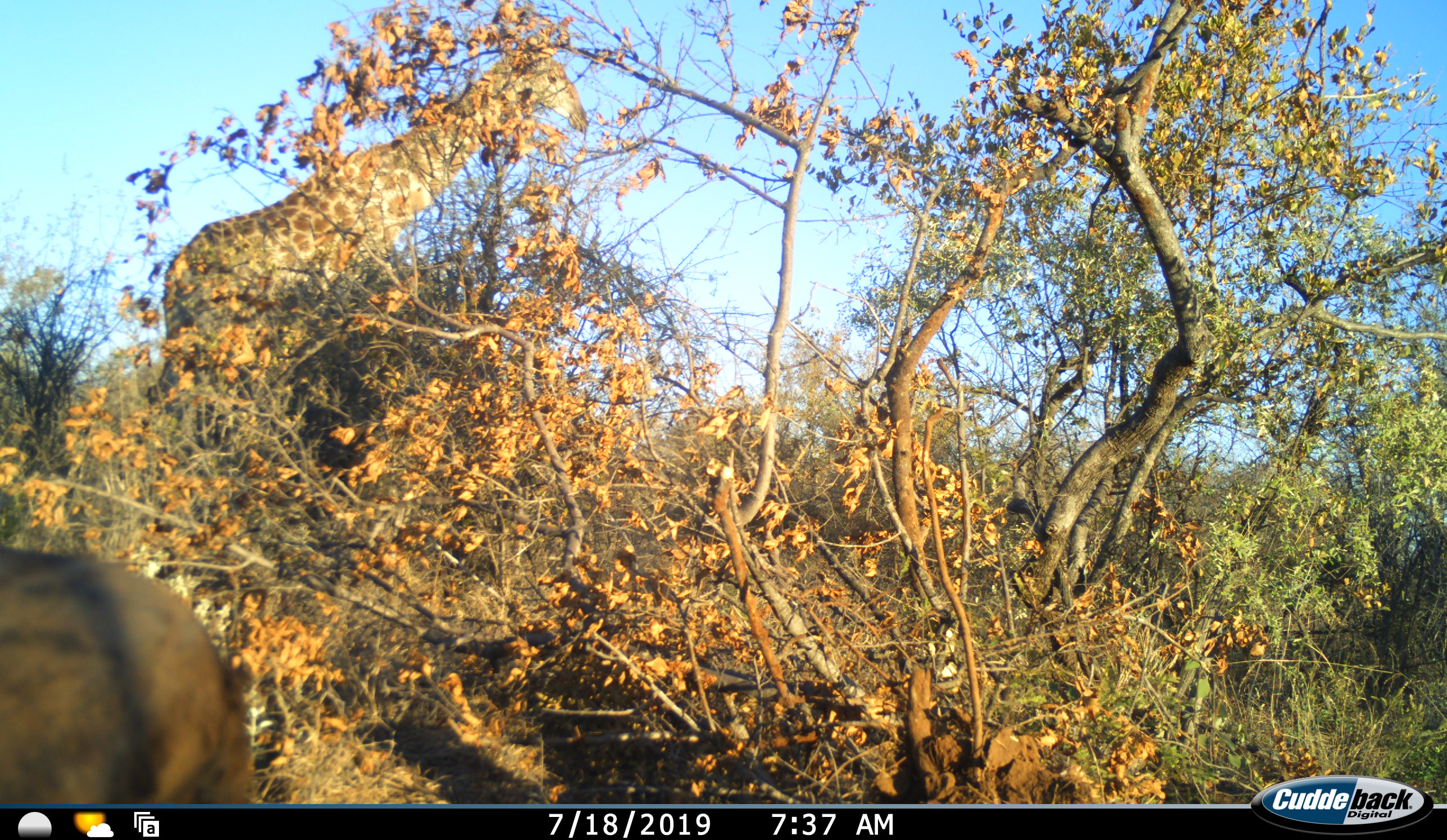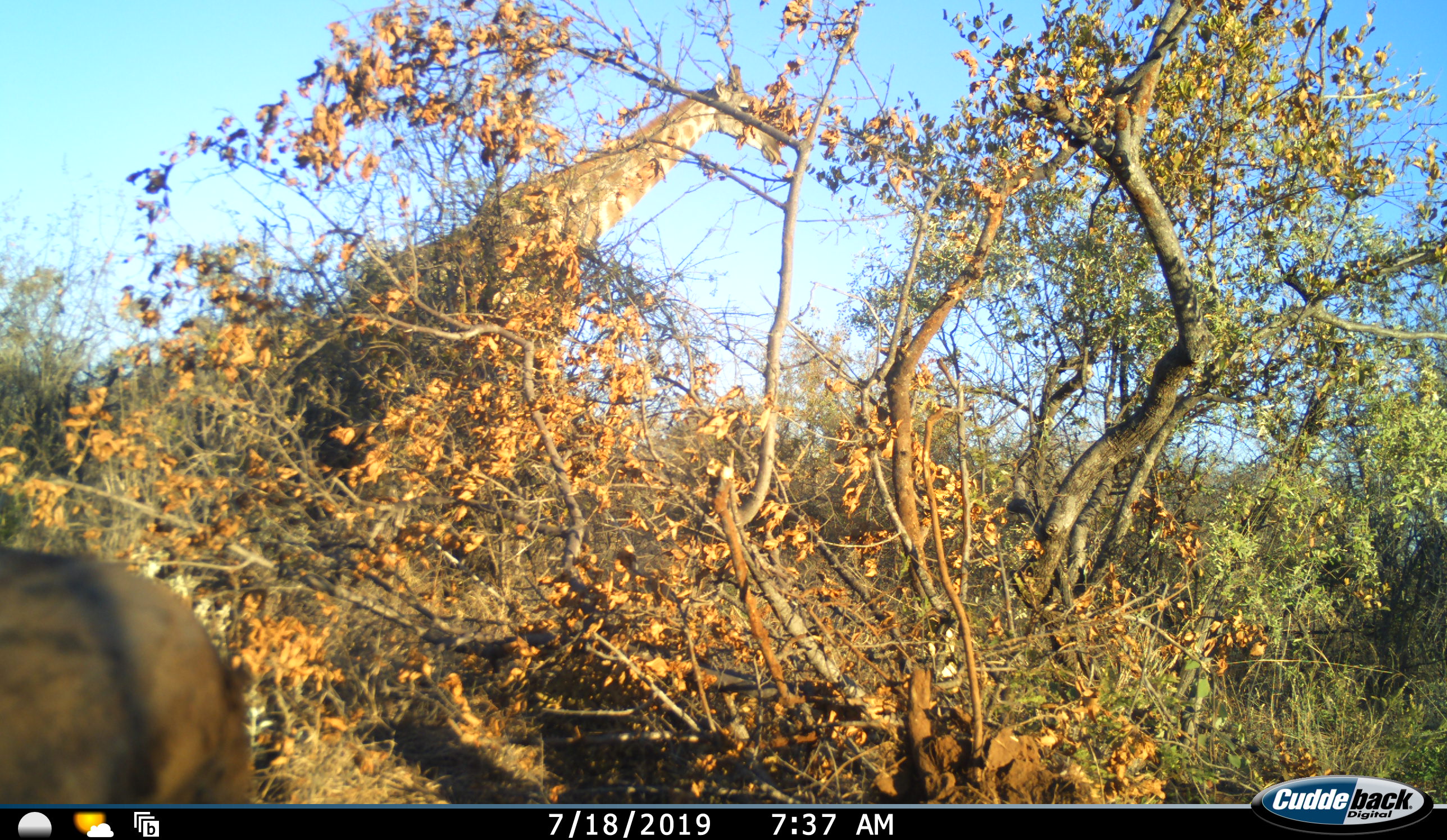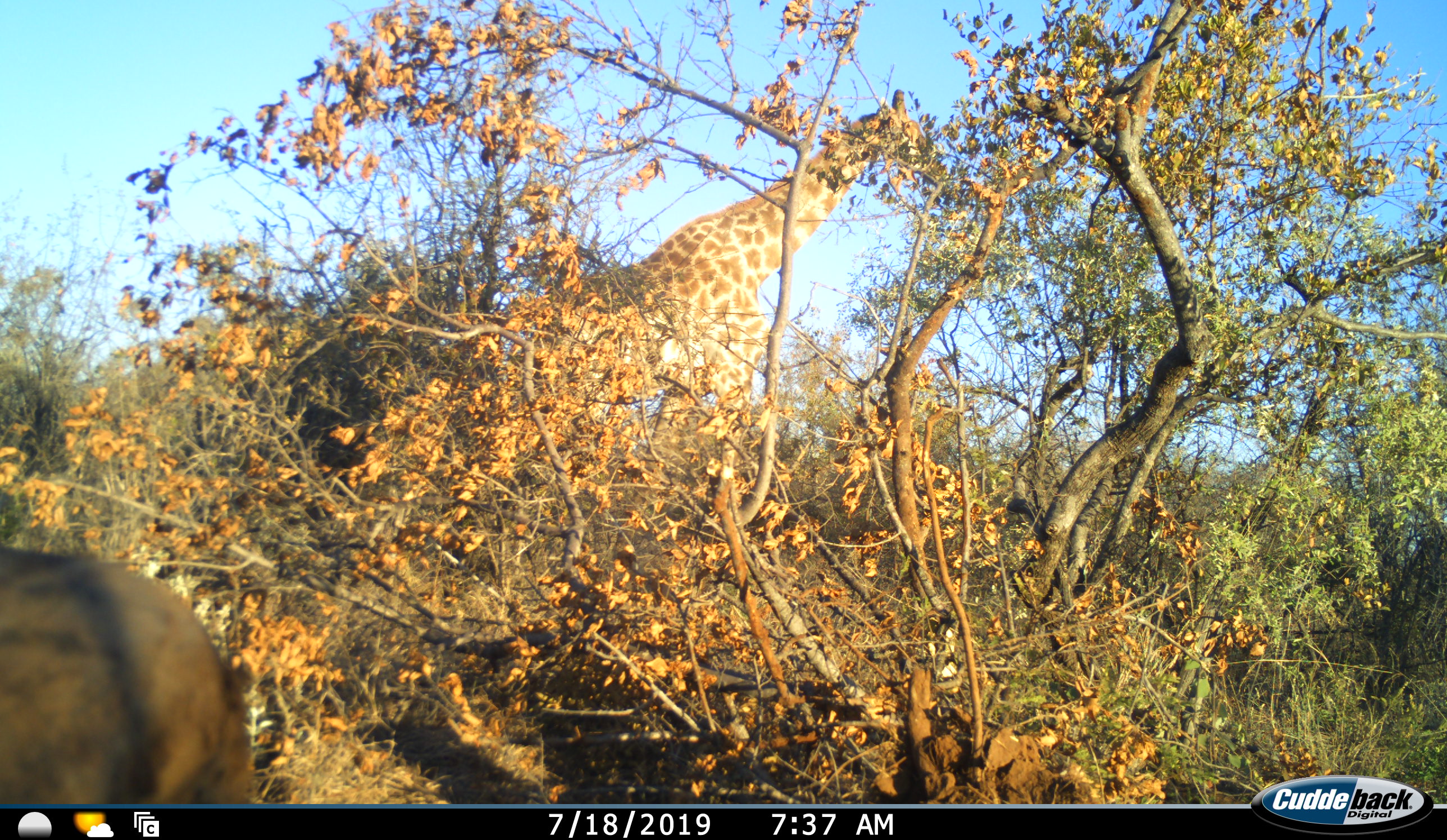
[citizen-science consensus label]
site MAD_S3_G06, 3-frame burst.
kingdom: Animalia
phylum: Chordata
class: Mammalia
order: Artiodactyla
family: Giraffidae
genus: Giraffa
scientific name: Giraffa camelopardalis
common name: giraffe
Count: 1.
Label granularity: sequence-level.